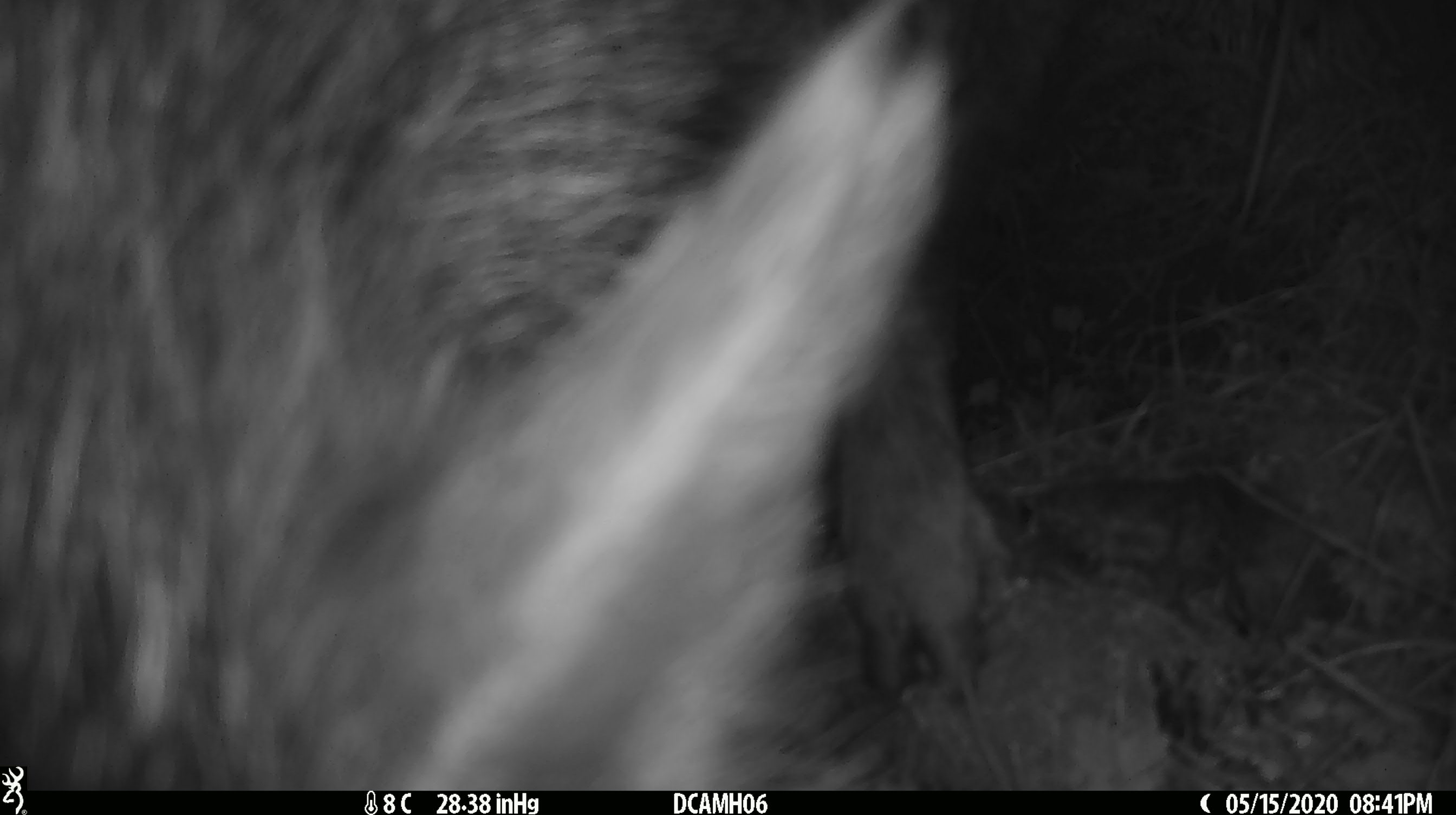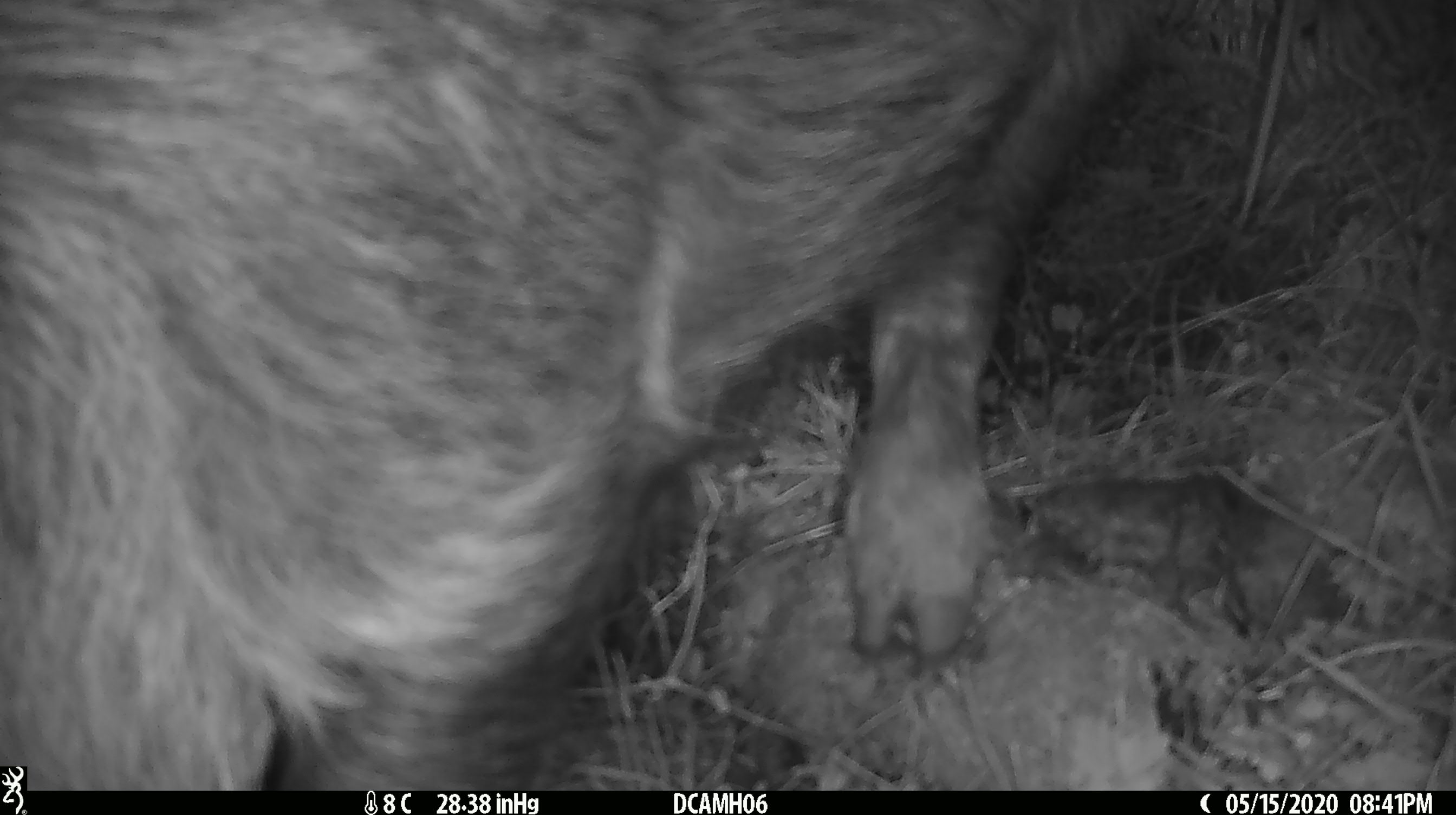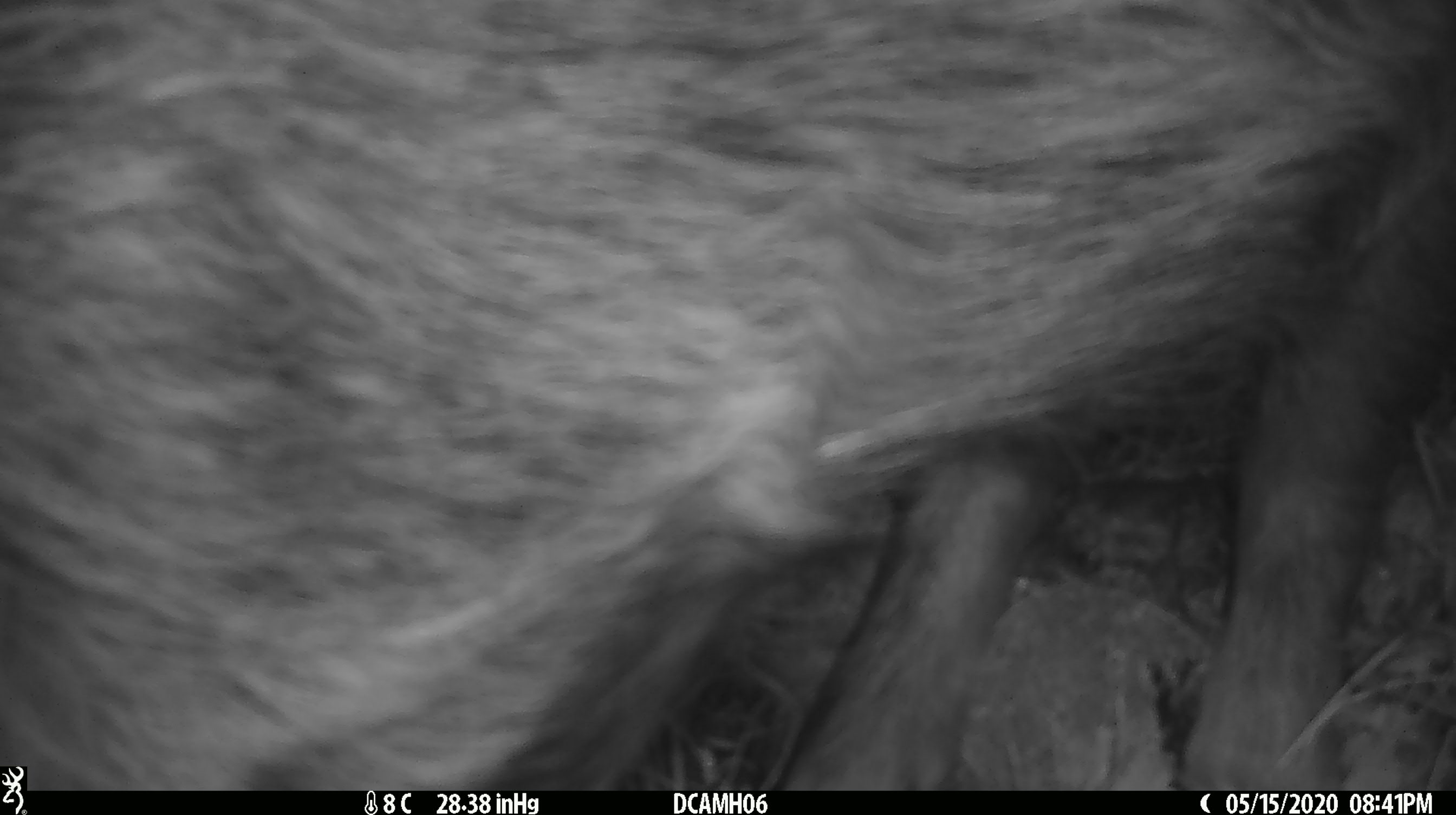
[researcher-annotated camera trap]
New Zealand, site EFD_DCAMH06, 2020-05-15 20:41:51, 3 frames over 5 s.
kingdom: Animalia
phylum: Chordata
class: Mammalia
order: Artiodactyla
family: Suidae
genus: Sus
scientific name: Sus scrofa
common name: pig